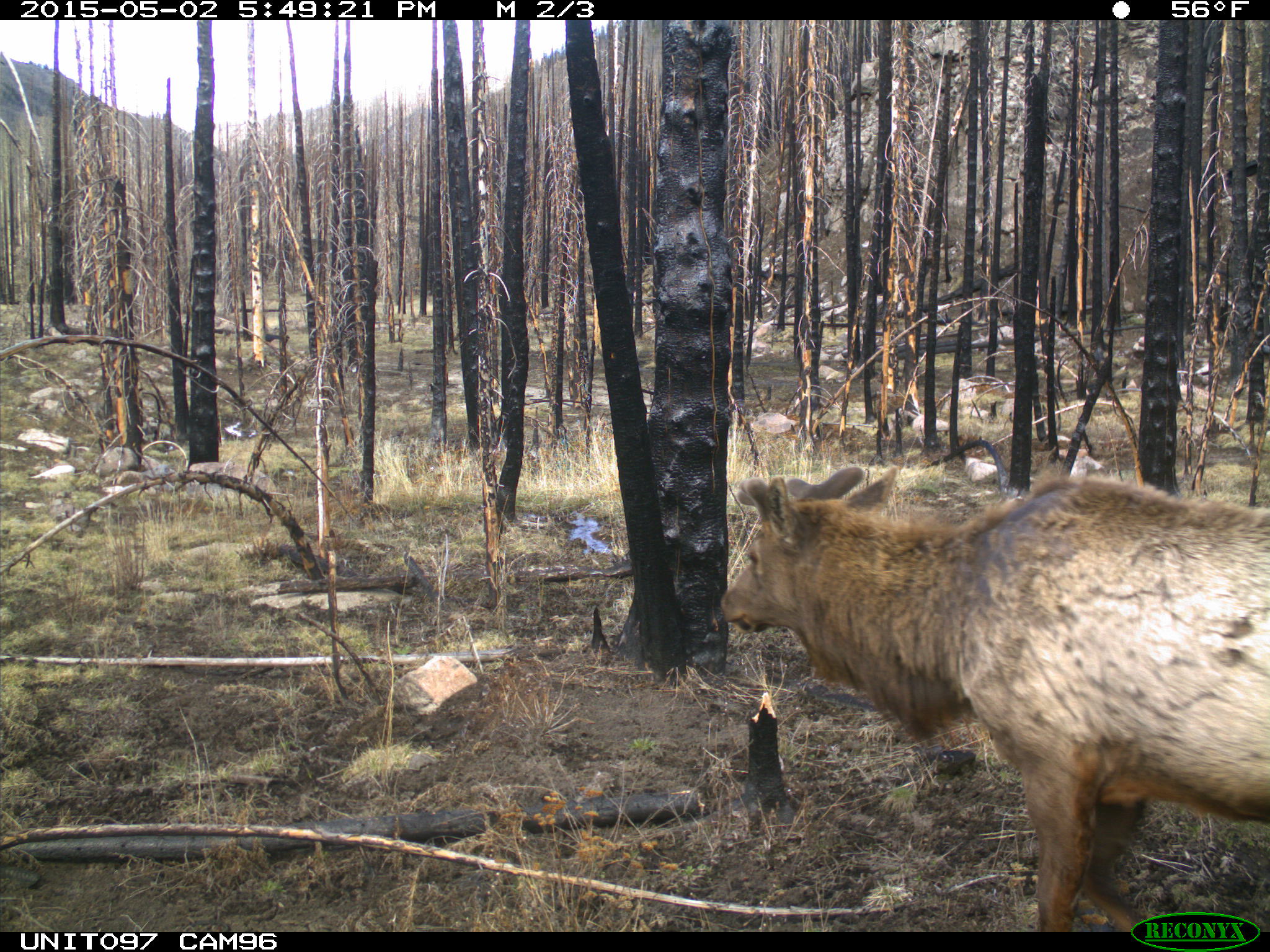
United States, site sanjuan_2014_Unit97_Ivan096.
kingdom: Animalia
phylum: Chordata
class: Mammalia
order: Artiodactyla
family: Cervidae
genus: Cervus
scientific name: Cervus elaphus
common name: red deer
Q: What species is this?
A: Cervus elaphus (red deer).